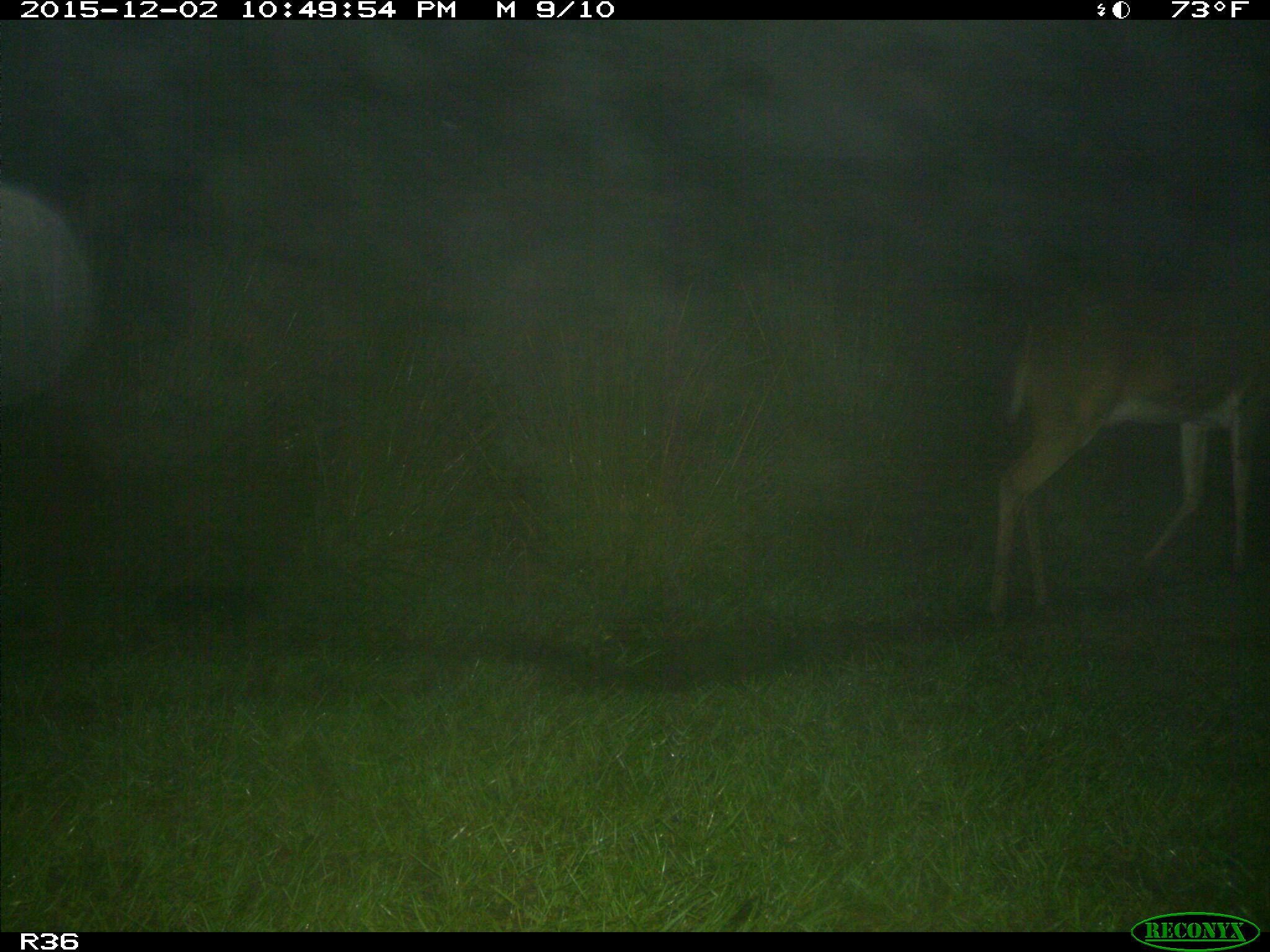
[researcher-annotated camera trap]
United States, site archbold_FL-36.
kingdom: Animalia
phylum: Chordata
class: Mammalia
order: Artiodactyla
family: Cervidae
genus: Odocoileus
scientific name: Odocoileus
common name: deer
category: unidentified deer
Unidentified deer (deer) (Odocoileus).